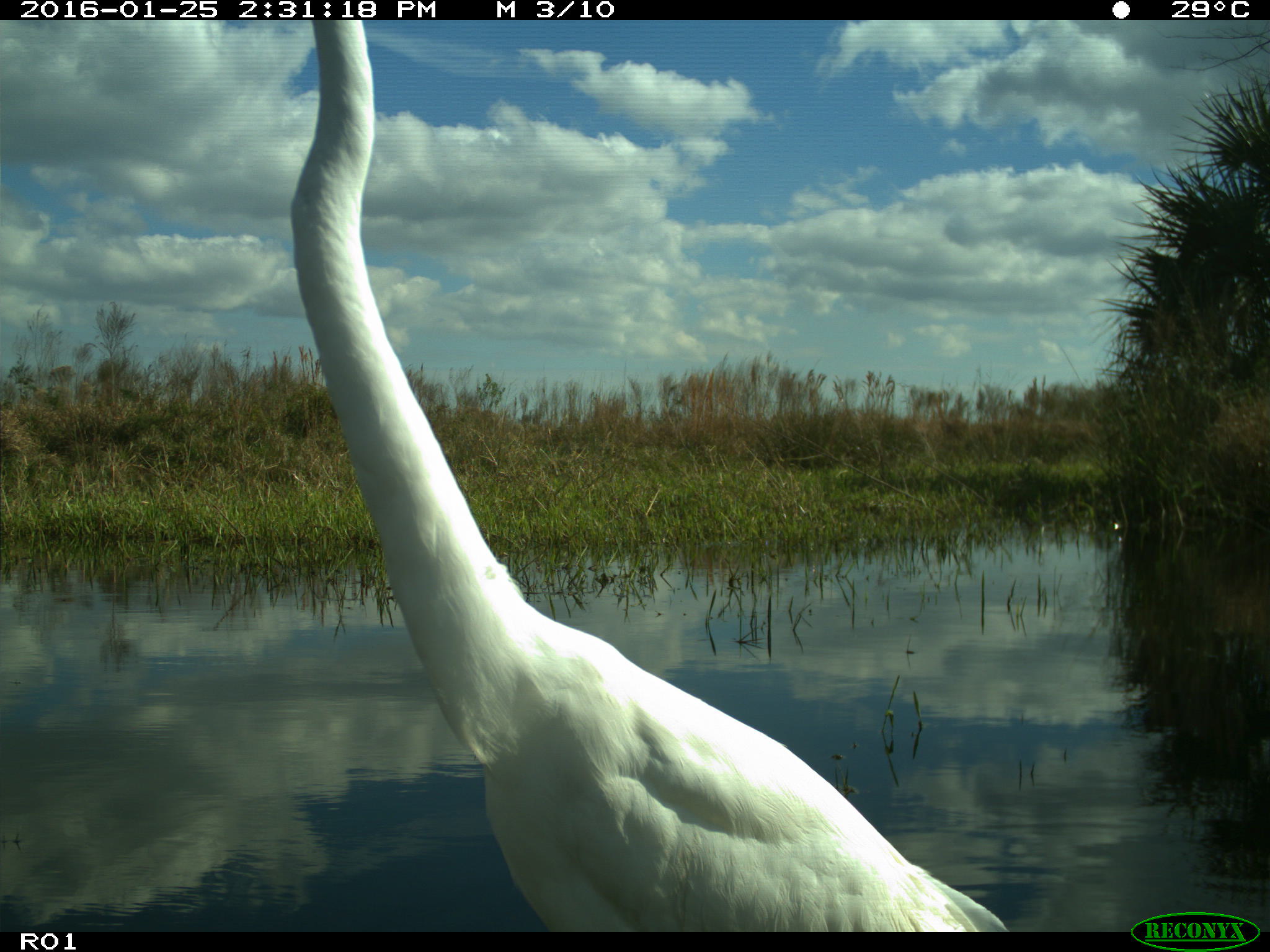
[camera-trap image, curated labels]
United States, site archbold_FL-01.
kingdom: Animalia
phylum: Chordata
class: Aves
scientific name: Aves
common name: birds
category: unidentified bird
Unidentified bird (birds) (Aves).